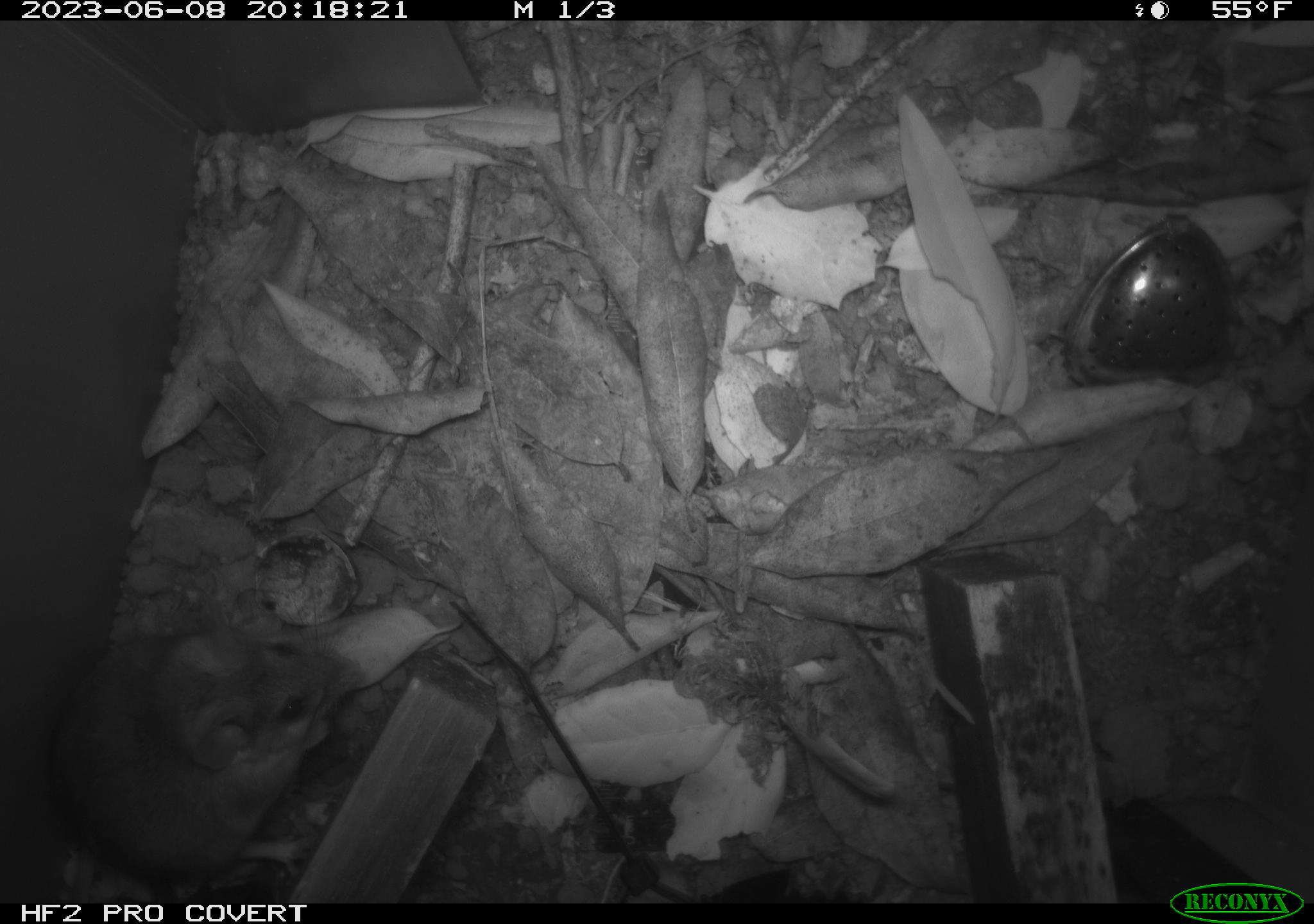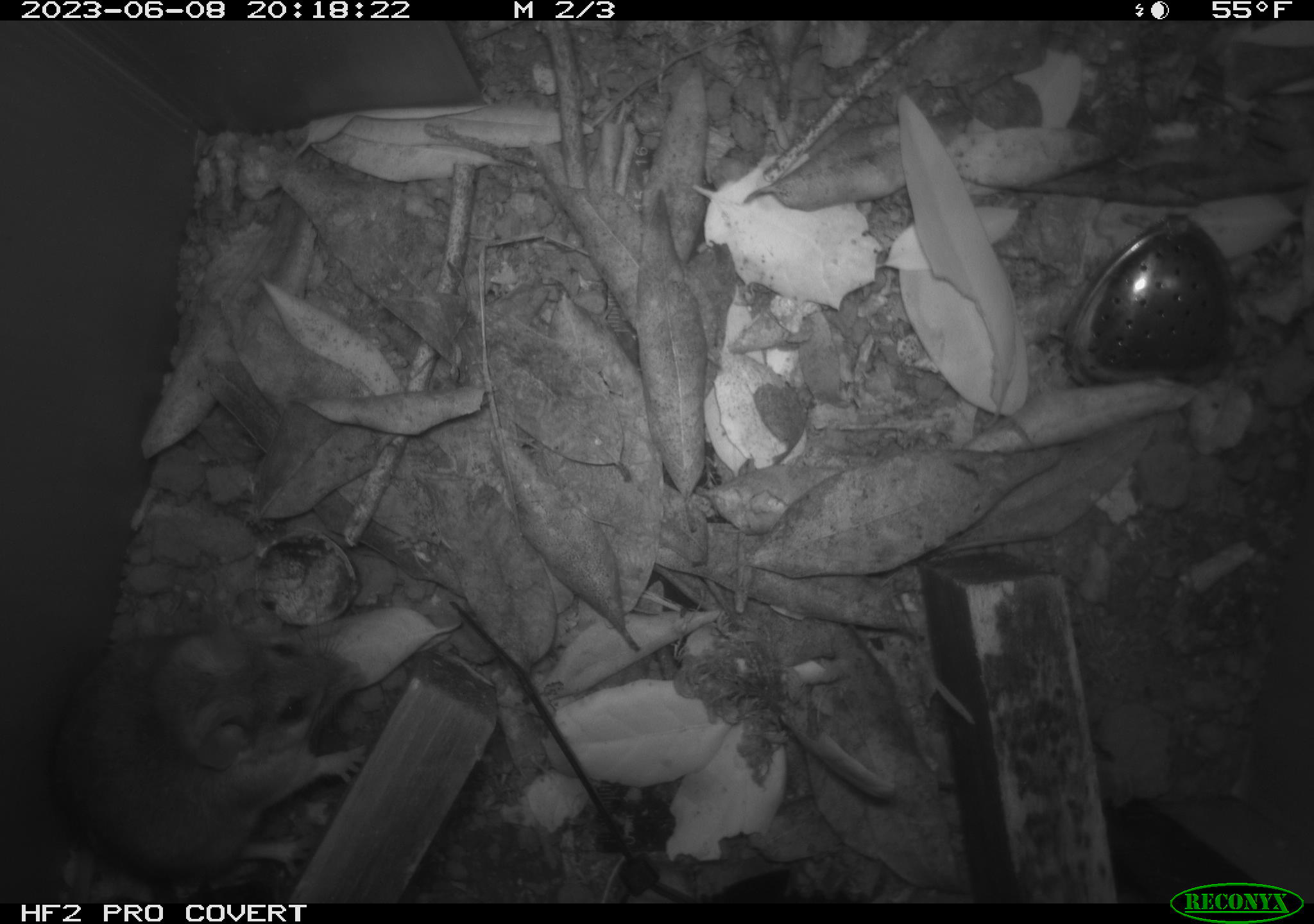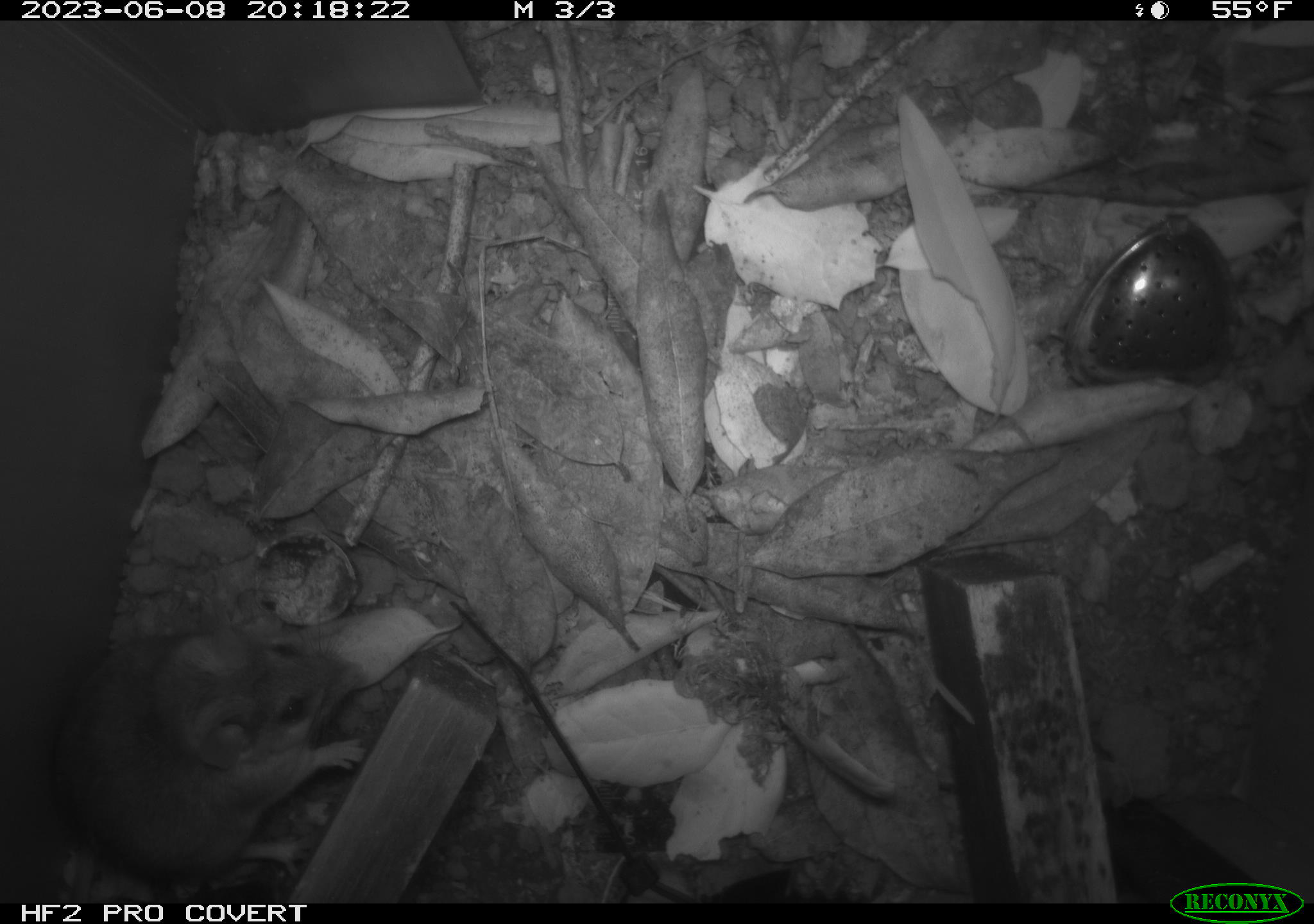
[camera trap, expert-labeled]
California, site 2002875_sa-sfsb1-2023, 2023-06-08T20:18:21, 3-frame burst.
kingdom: Animalia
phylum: Chordata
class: Mammalia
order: Rodentia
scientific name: Rodentia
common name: mouse species